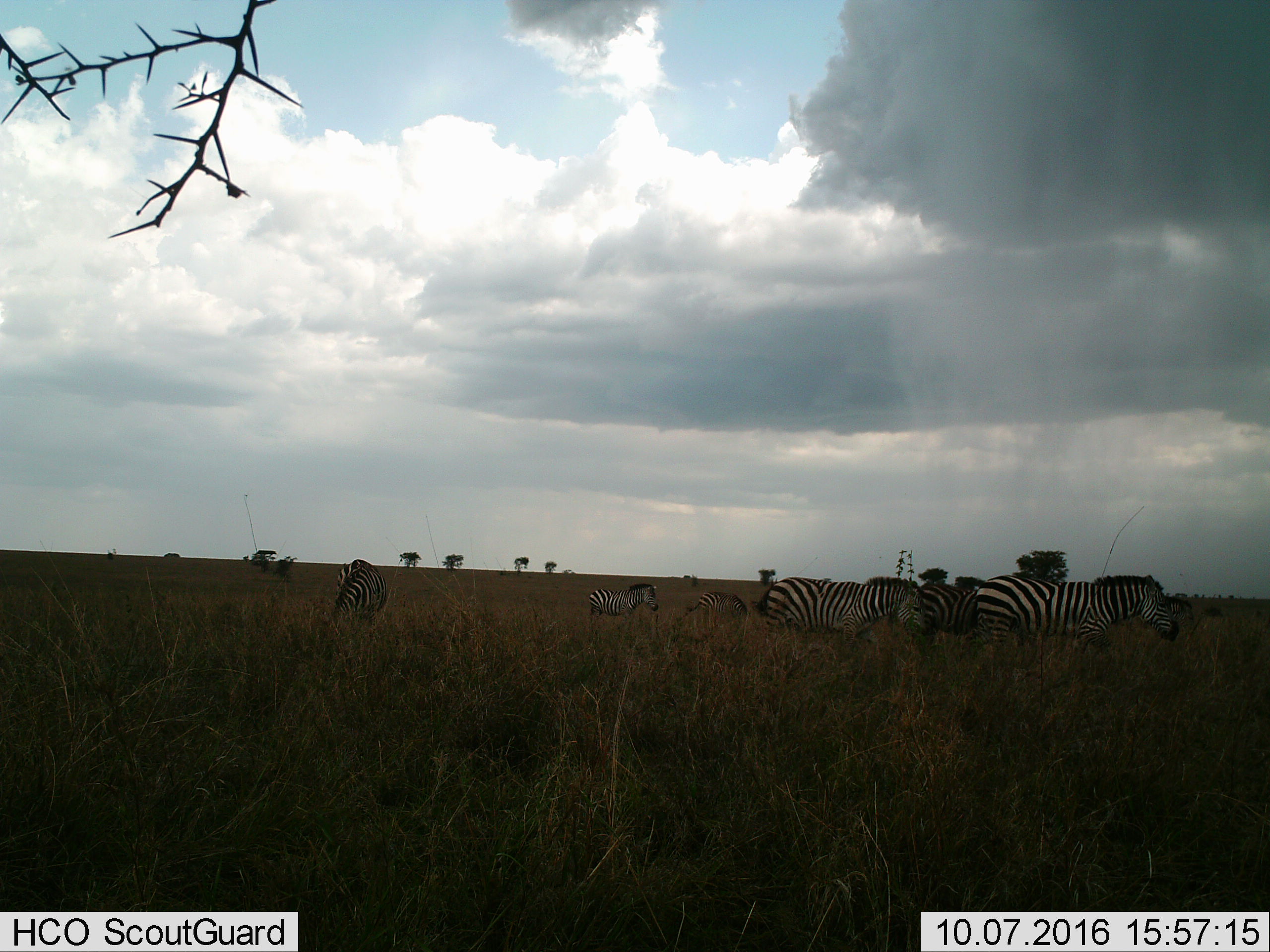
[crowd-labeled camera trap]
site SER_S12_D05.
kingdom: Animalia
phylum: Chordata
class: Mammalia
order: Perissodactyla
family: Equidae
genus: Equus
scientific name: Equus quagga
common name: plains zebra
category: zebraplains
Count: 6.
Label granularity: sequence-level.